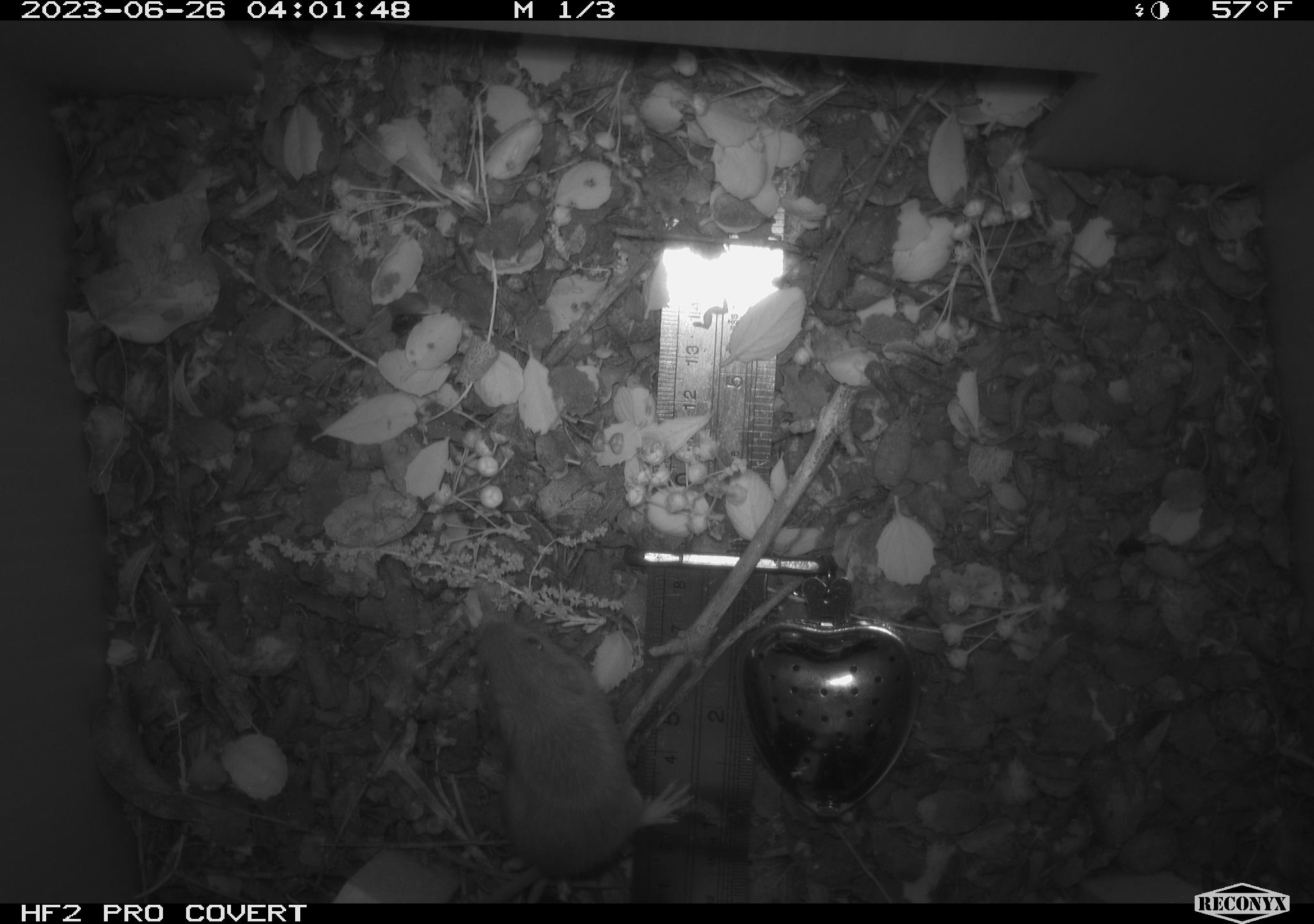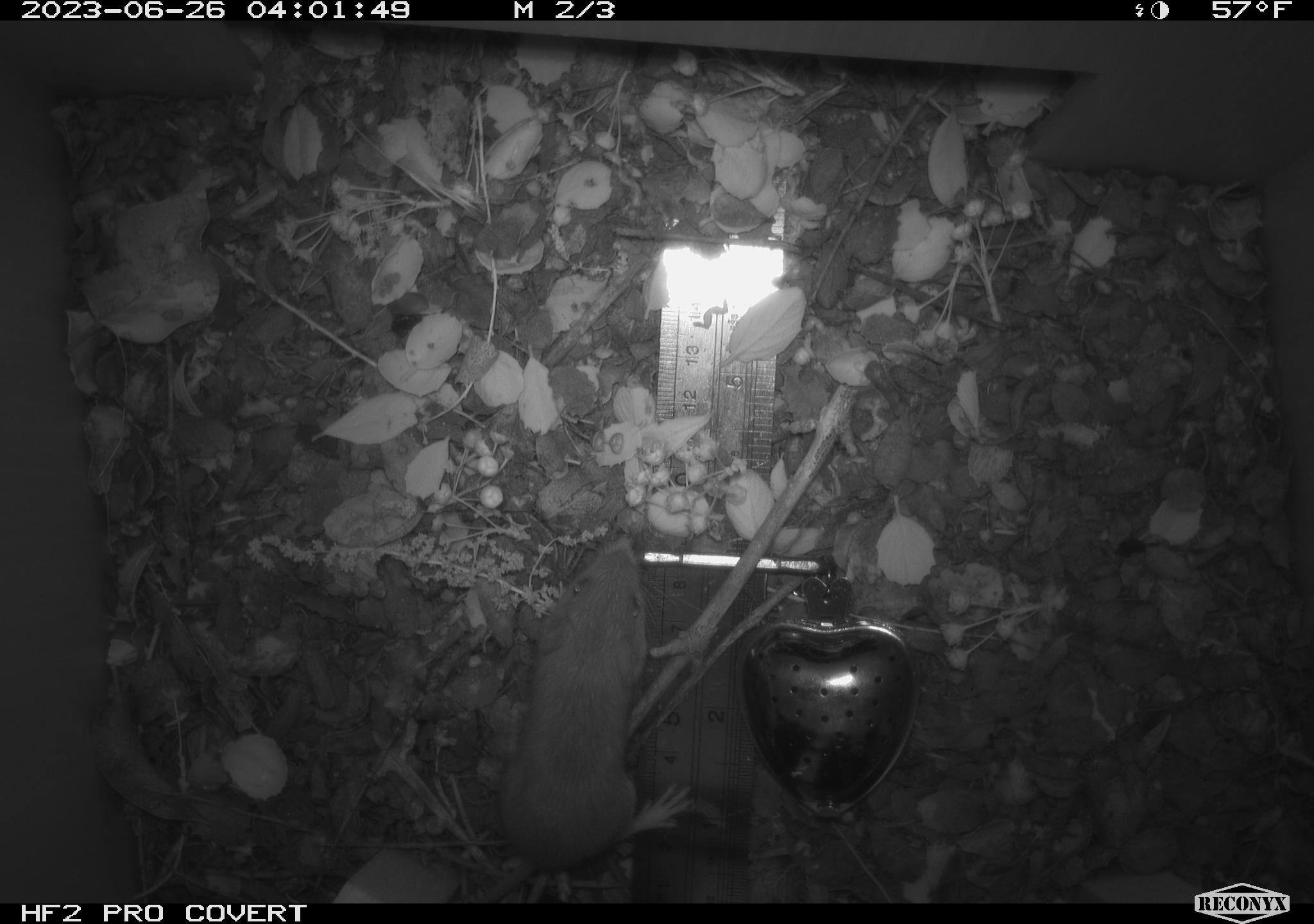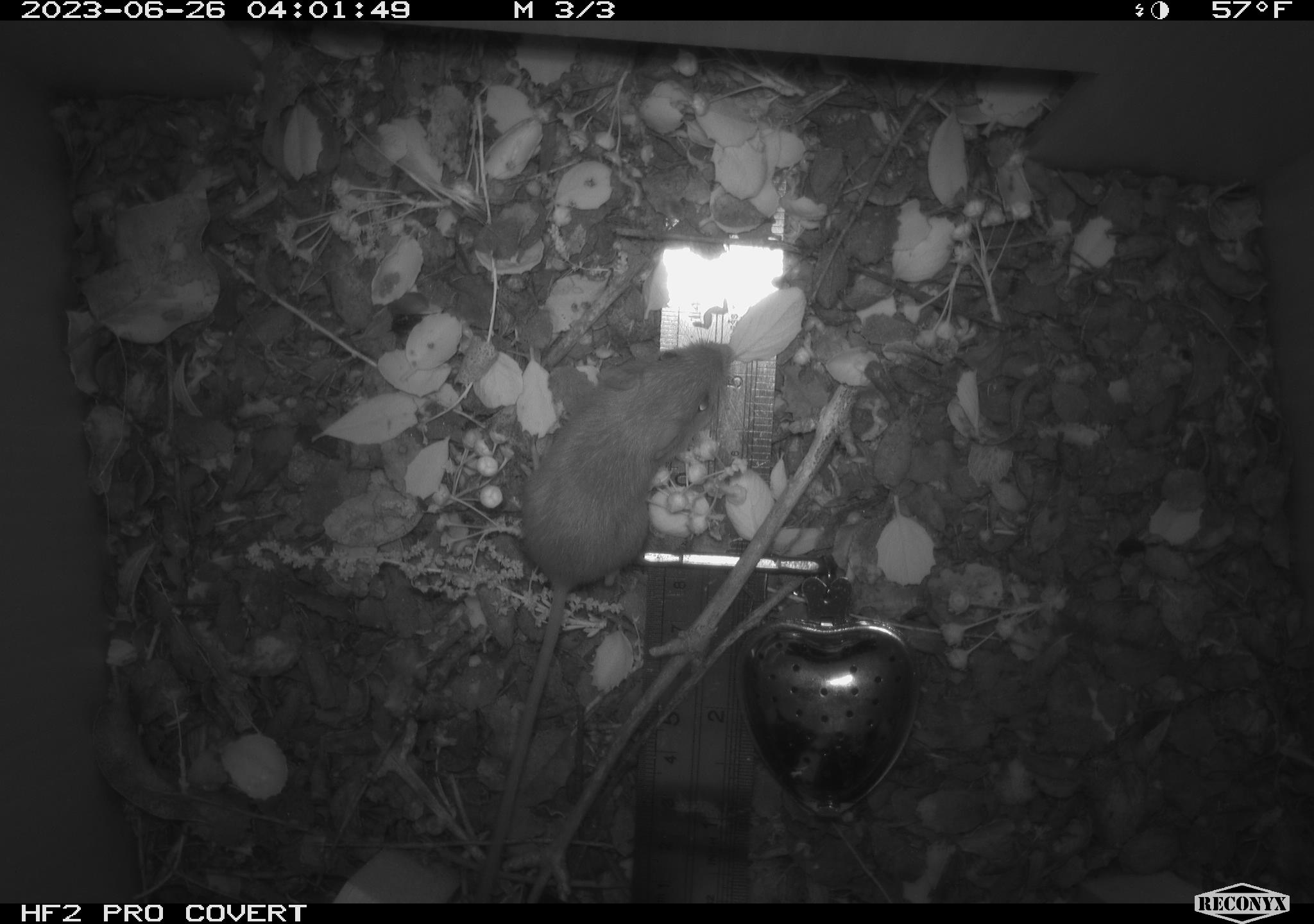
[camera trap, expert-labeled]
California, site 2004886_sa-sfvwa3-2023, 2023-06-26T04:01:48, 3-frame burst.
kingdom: Animalia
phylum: Chordata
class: Mammalia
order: Rodentia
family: Heteromyidae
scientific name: Heteromyidae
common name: kangaroo rats and pocket mice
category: heteromyidae family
Heteromyidae family (kangaroo rats and pocket mice) (Heteromyidae).